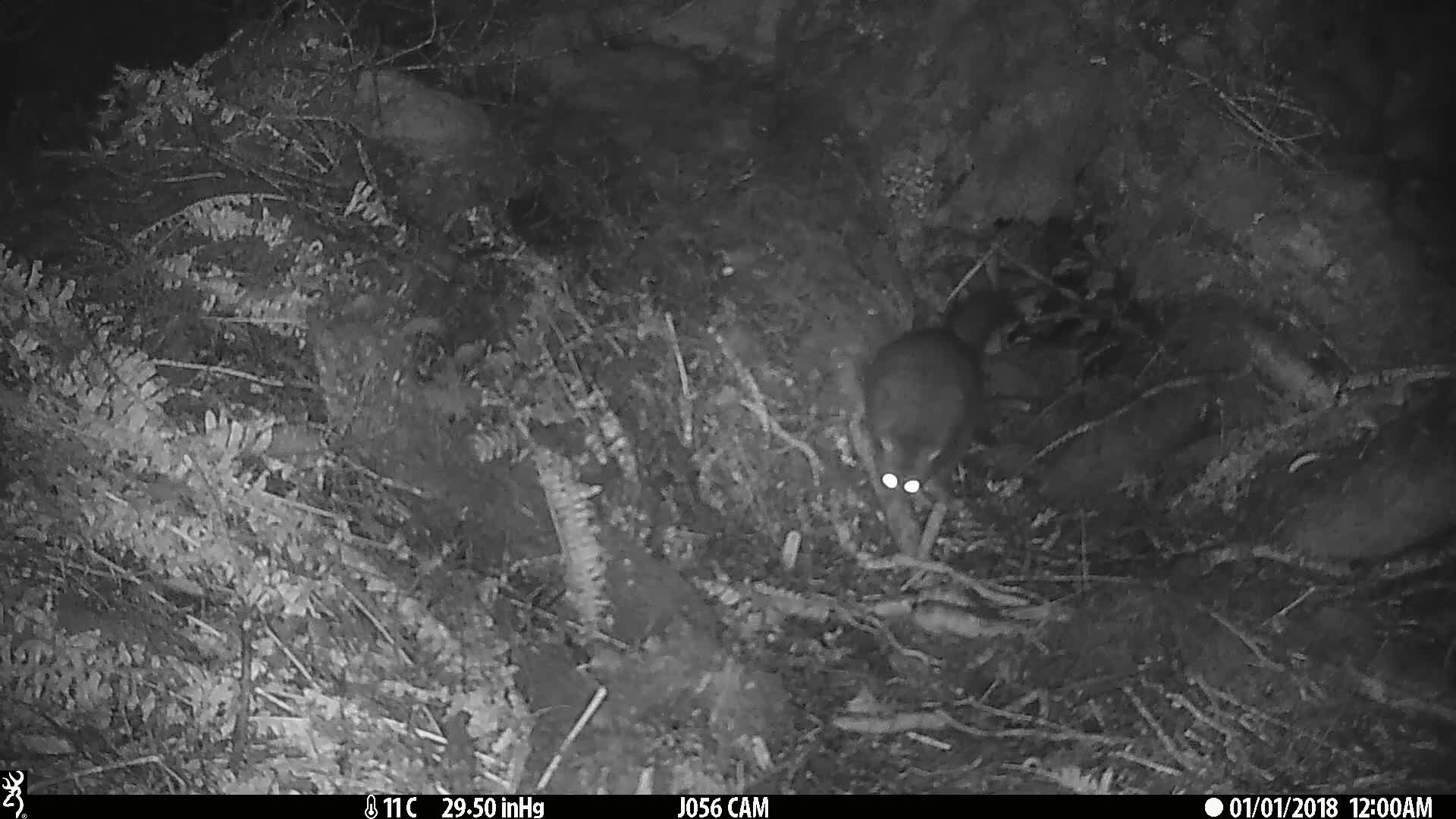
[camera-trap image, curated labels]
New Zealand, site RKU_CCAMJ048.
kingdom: Animalia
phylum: Chordata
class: Mammalia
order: Diprotodontia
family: Phalangeridae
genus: Trichosurus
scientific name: Trichosurus vulpecula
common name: common brushtail possum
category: possum